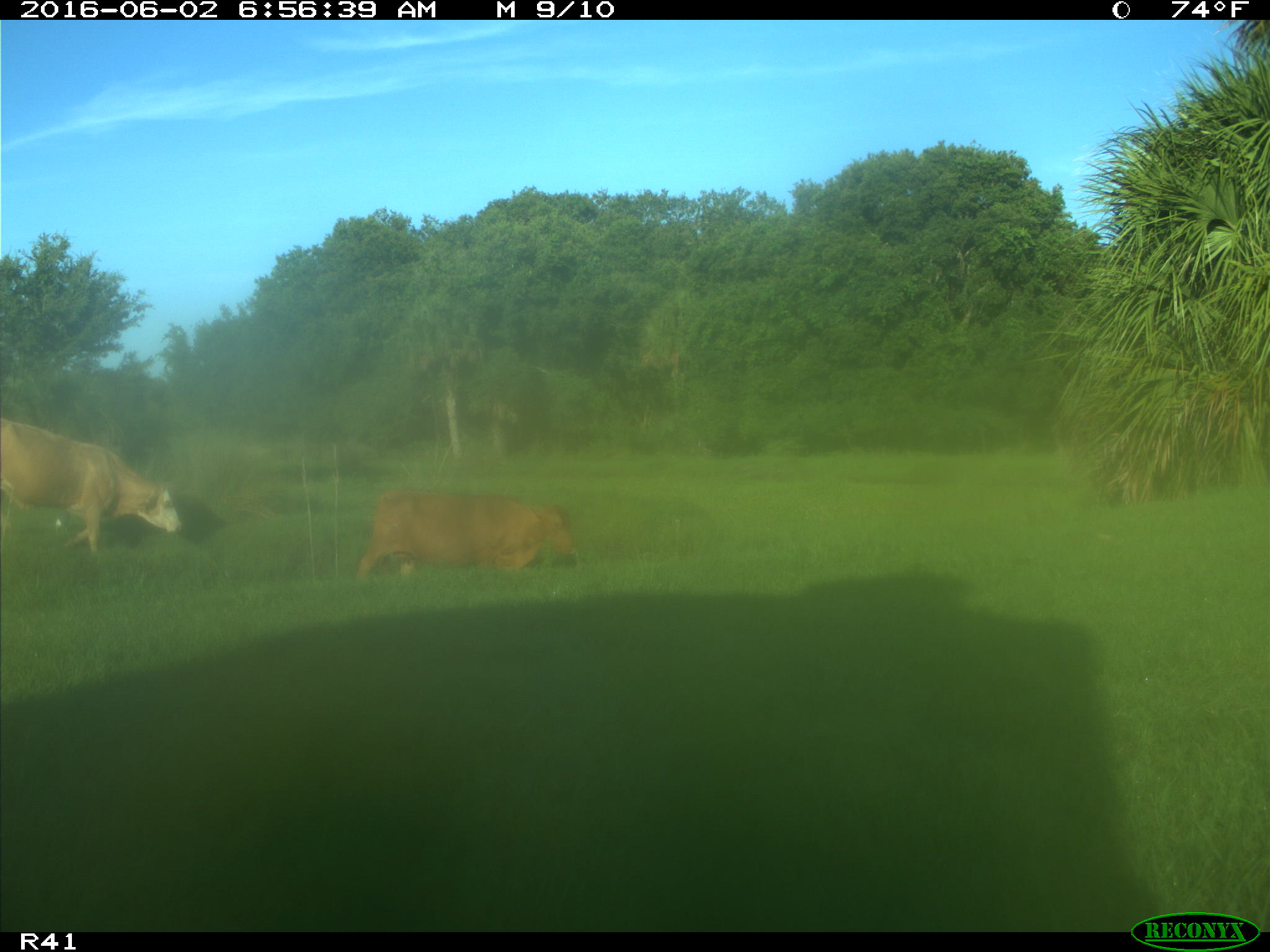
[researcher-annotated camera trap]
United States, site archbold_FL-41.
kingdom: Animalia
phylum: Chordata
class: Mammalia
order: Artiodactyla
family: Bovidae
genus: Bos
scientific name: Bos taurus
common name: domestic cow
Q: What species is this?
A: Bos taurus (domestic cow).